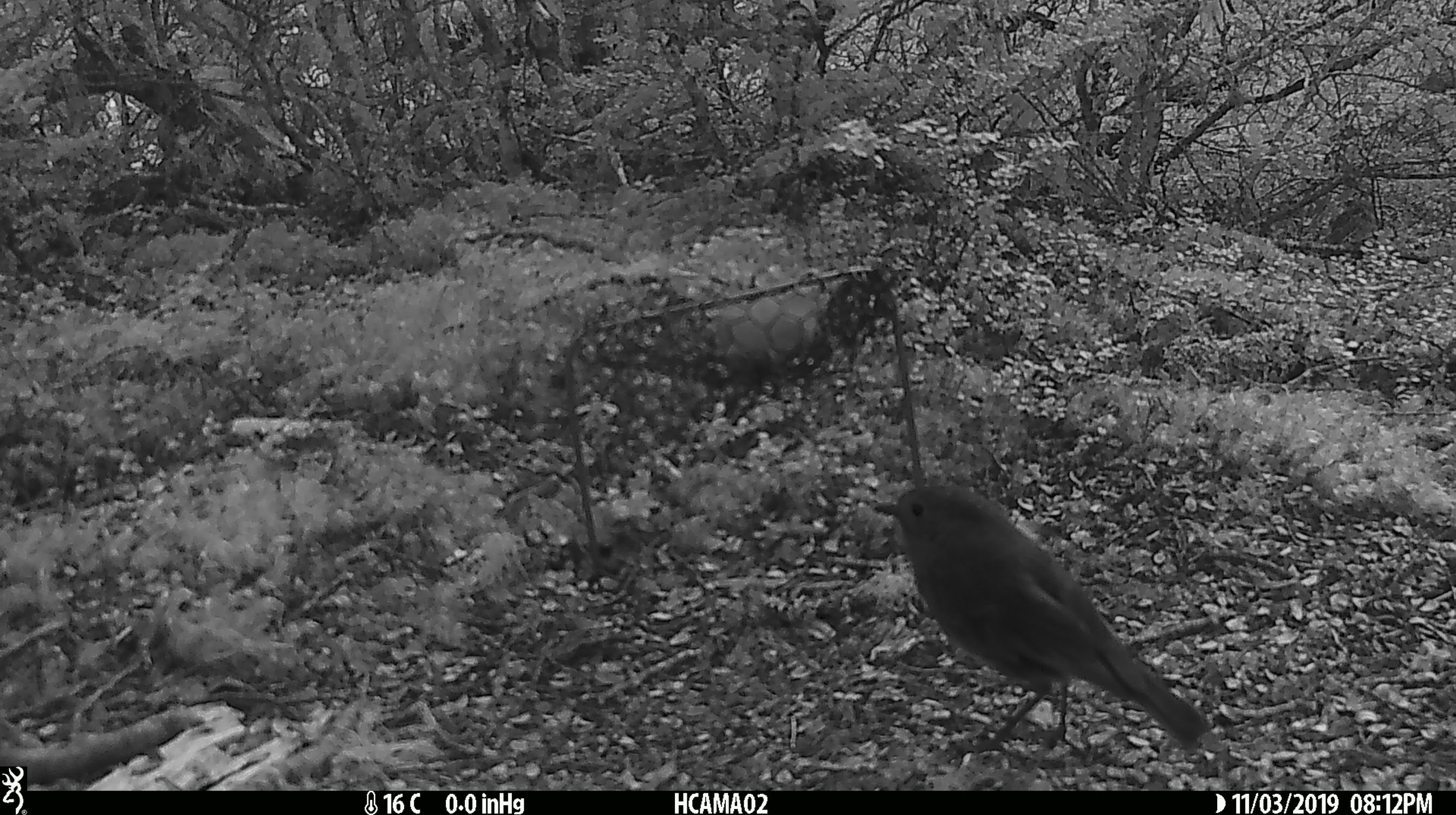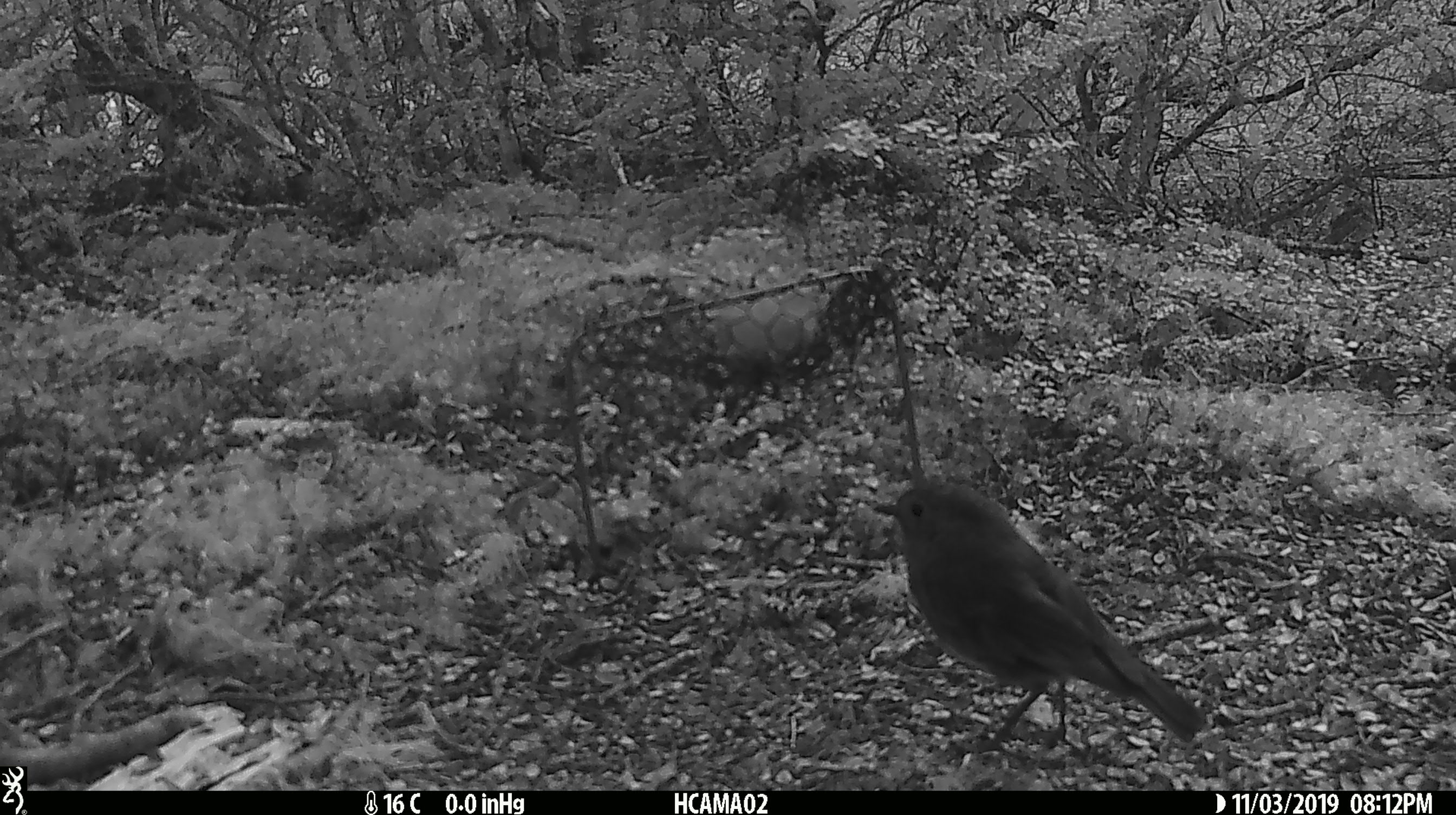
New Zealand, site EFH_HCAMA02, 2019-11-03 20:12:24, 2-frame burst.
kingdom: Animalia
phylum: Chordata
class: Aves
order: Passeriformes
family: Petroicidae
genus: Petroica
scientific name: Petroica australis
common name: new zealand robin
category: robin